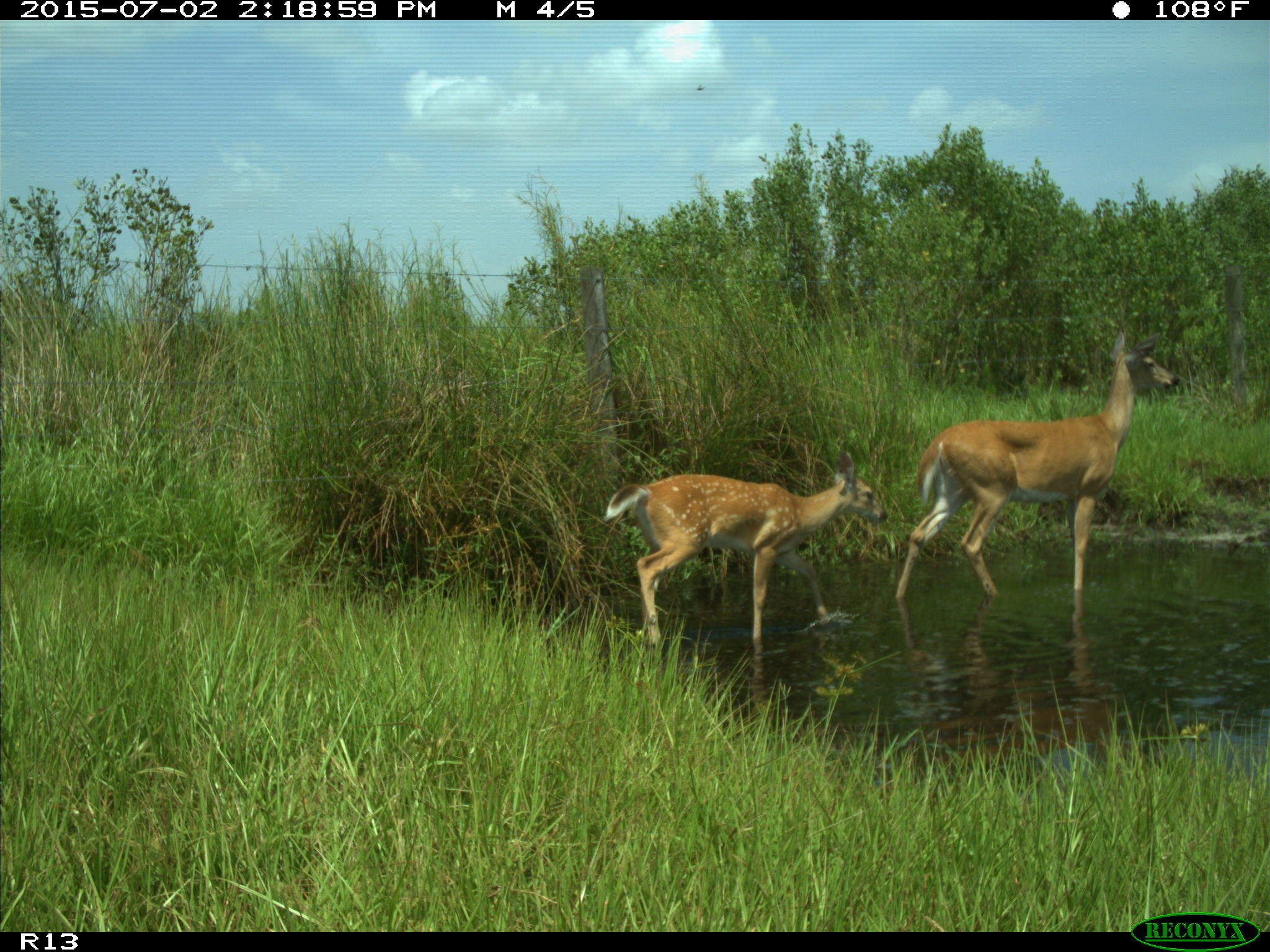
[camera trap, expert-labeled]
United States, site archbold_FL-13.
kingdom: Animalia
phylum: Chordata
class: Mammalia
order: Artiodactyla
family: Cervidae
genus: Odocoileus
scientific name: Odocoileus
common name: deer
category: unidentified deer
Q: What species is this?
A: Unidentified deer (deer) (Odocoileus).